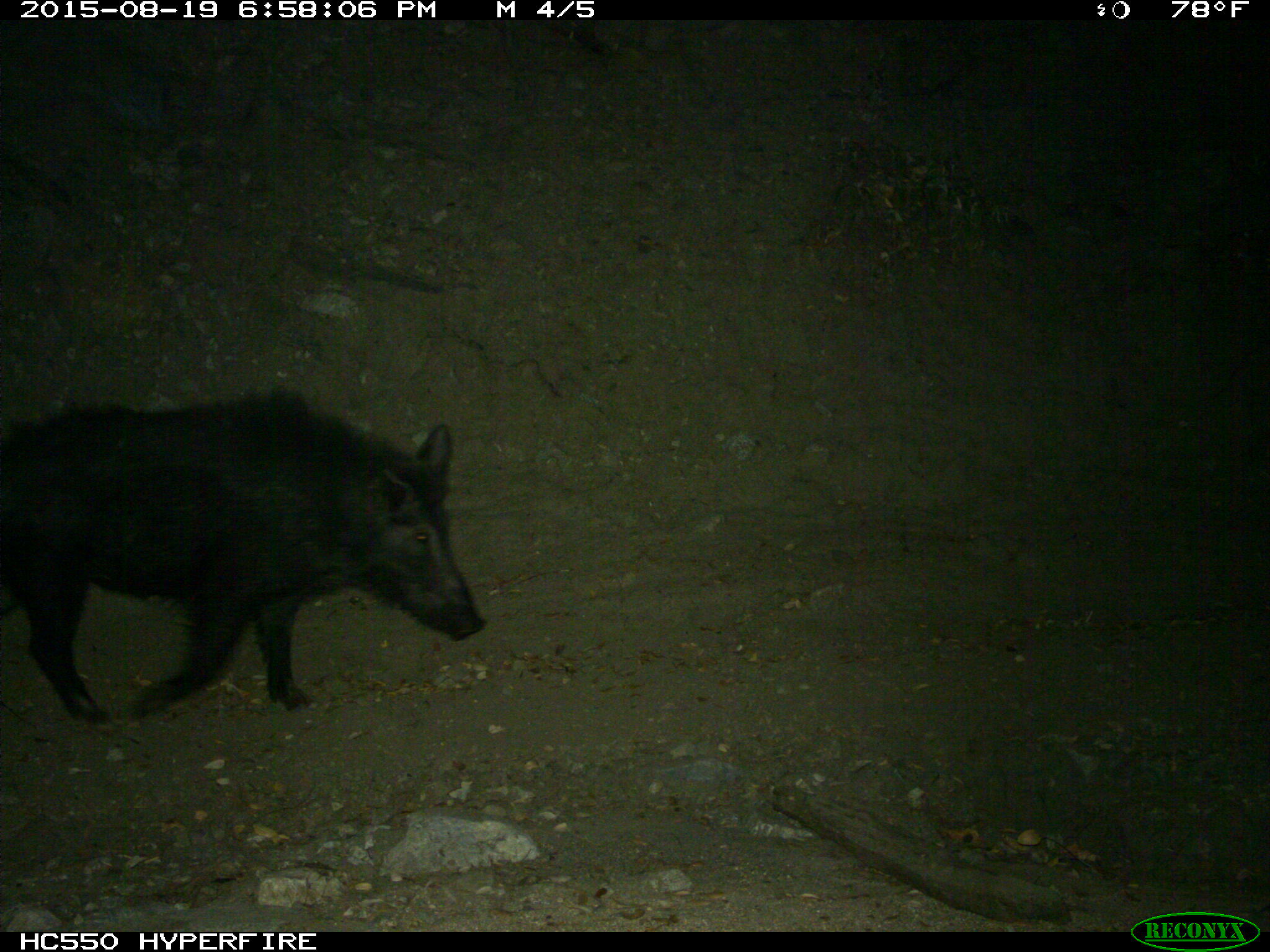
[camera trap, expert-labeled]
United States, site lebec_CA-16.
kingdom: Animalia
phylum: Chordata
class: Mammalia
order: Artiodactyla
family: Suidae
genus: Sus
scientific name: Sus scrofa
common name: wild boar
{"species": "Sus scrofa (wild boar)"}